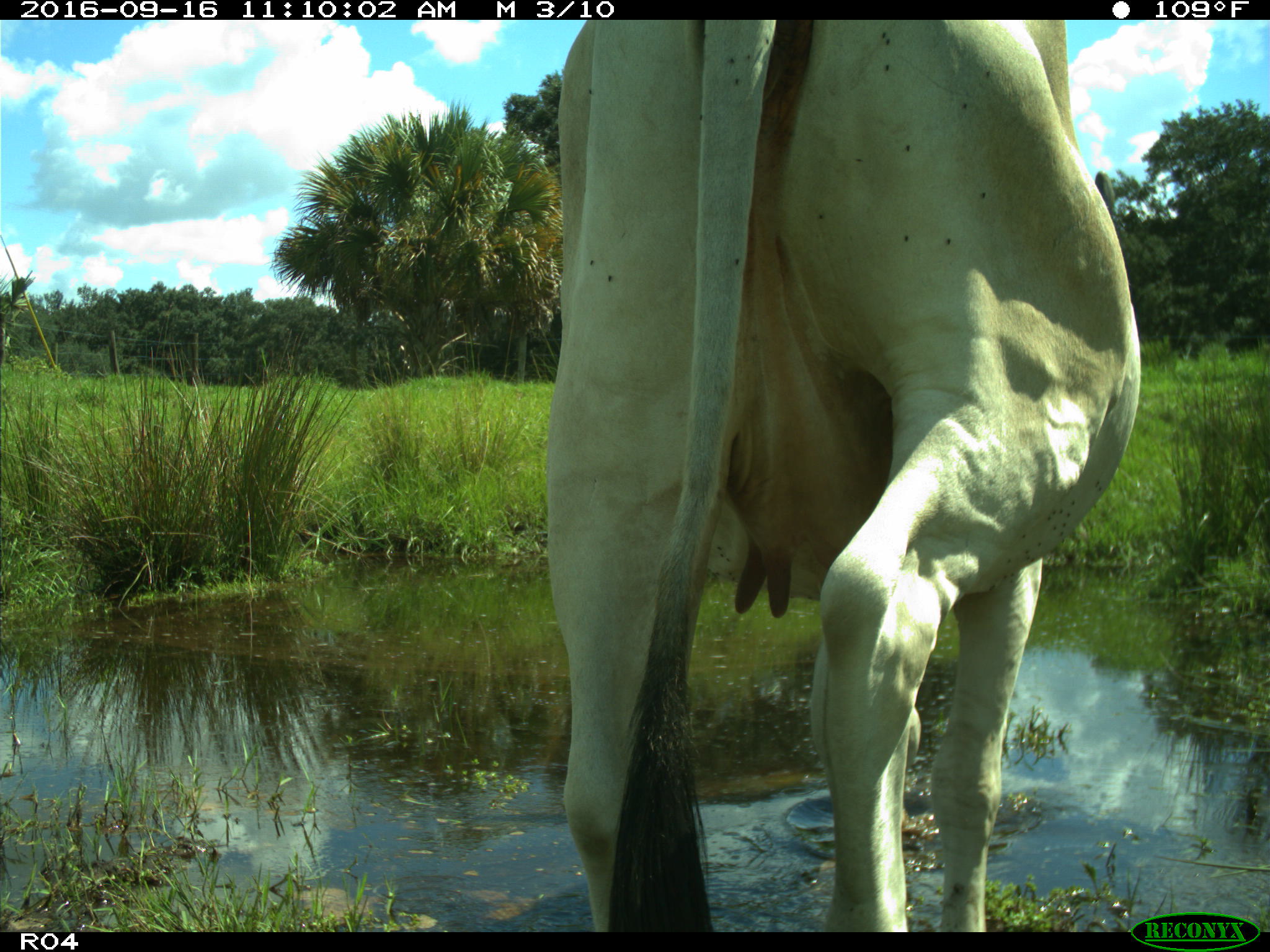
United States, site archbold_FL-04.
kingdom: Animalia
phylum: Chordata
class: Mammalia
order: Artiodactyla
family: Bovidae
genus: Bos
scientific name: Bos taurus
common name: domestic cow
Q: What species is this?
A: Bos taurus (domestic cow).